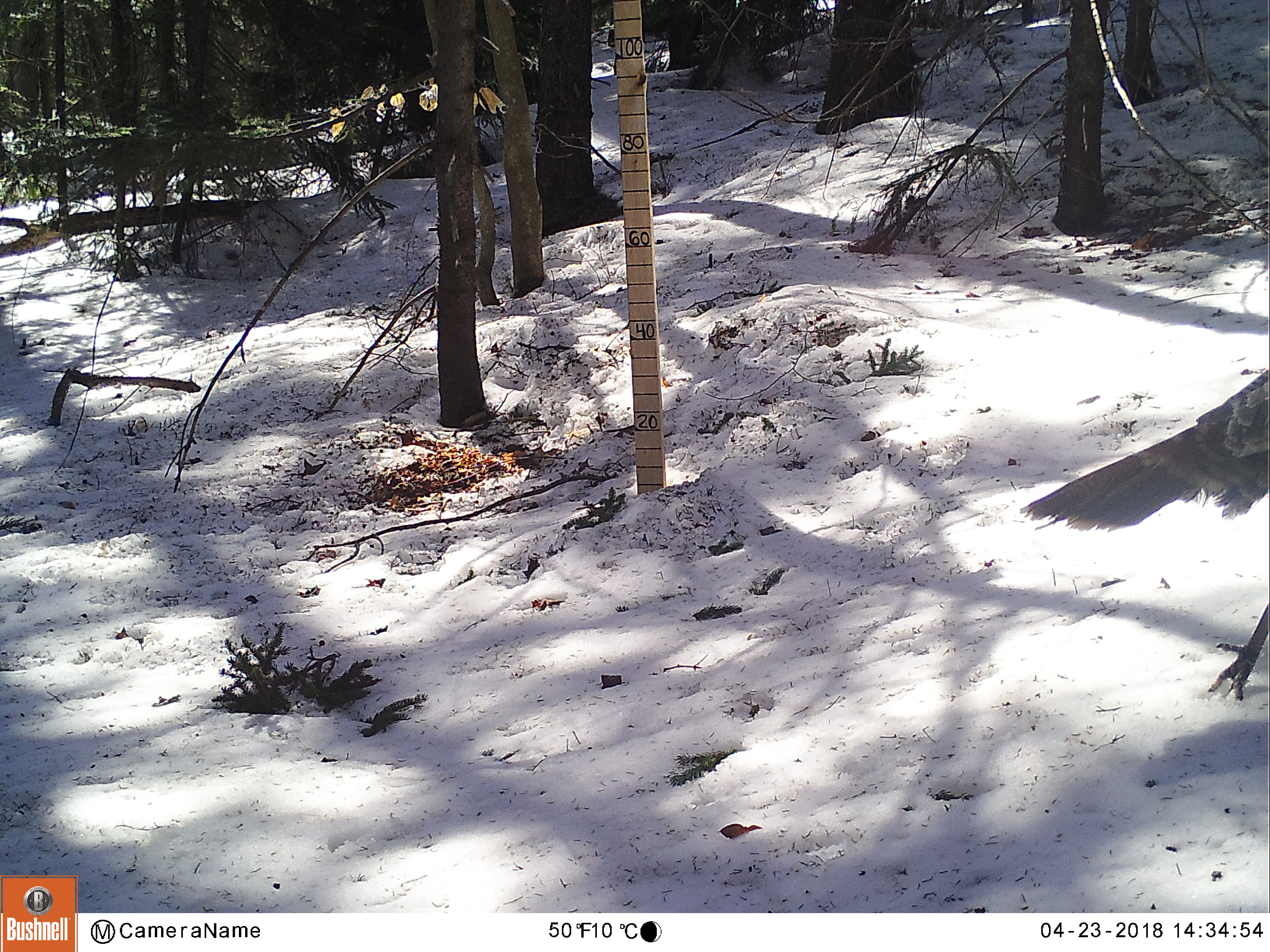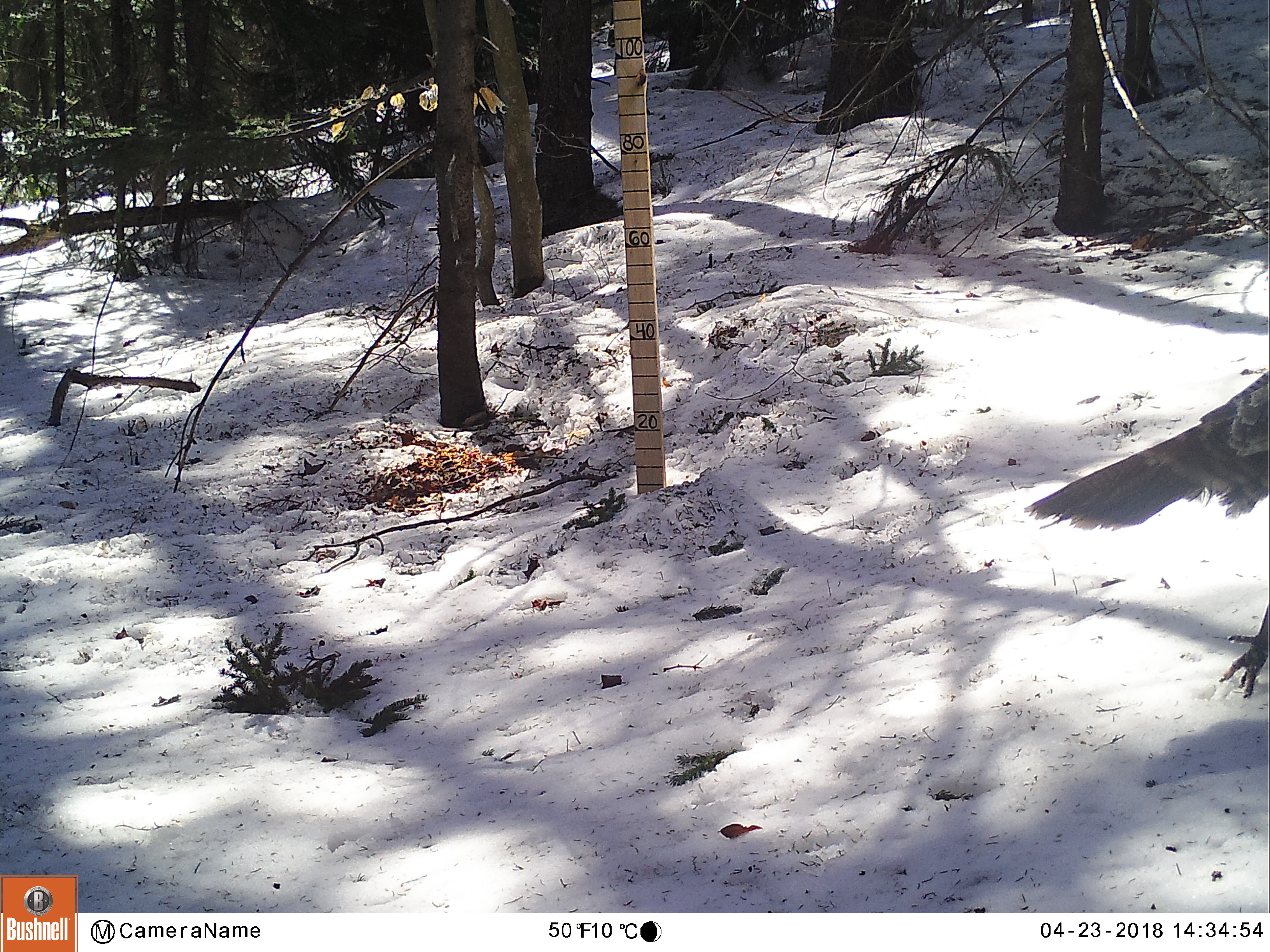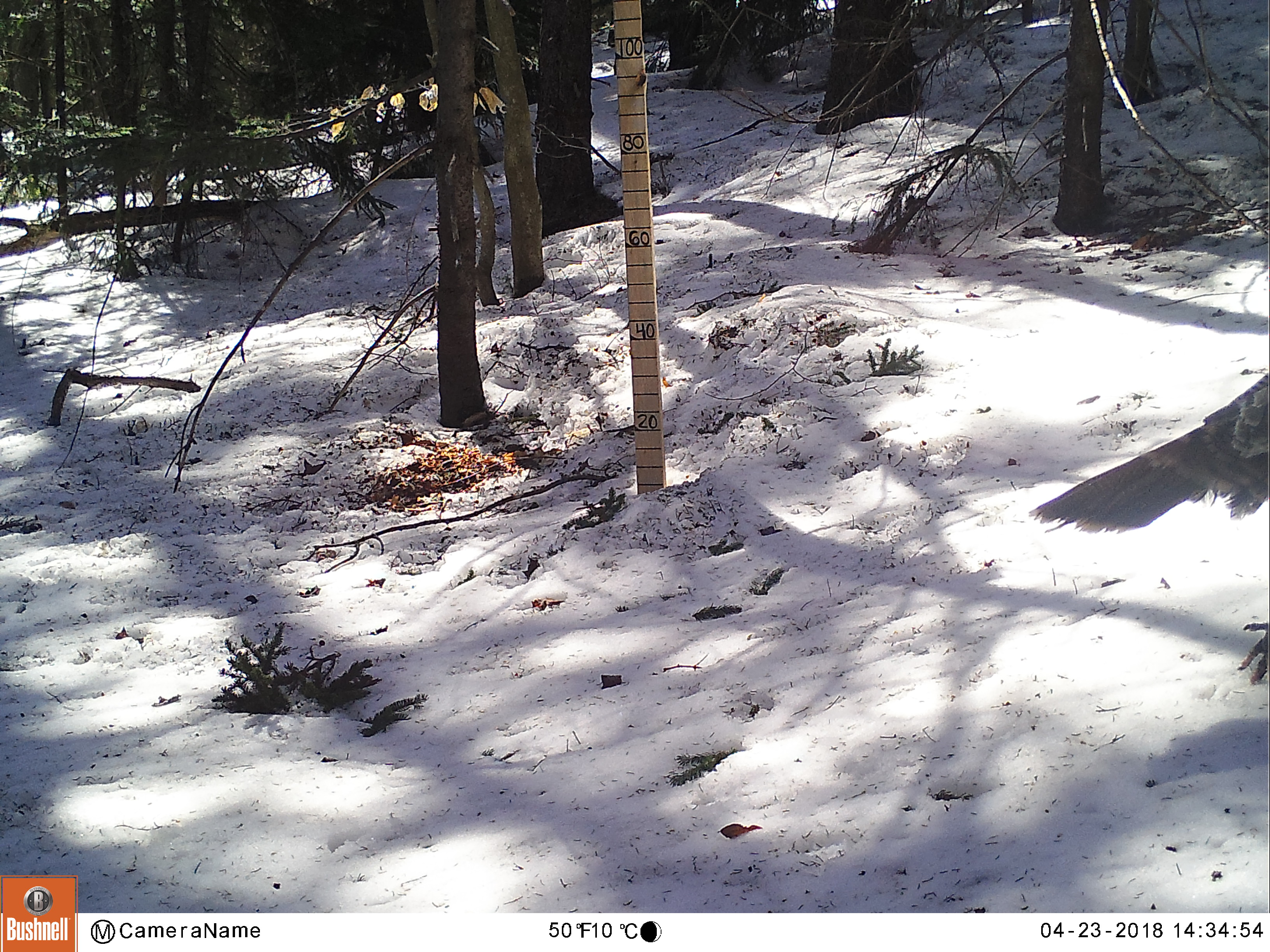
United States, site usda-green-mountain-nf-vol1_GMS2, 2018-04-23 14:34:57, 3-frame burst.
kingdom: Animalia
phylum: Chordata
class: Aves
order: Galliformes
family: Phasianidae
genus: Meleagris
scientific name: Meleagris gallopavo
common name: wild turkey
Wild turkey (Meleagris gallopavo).